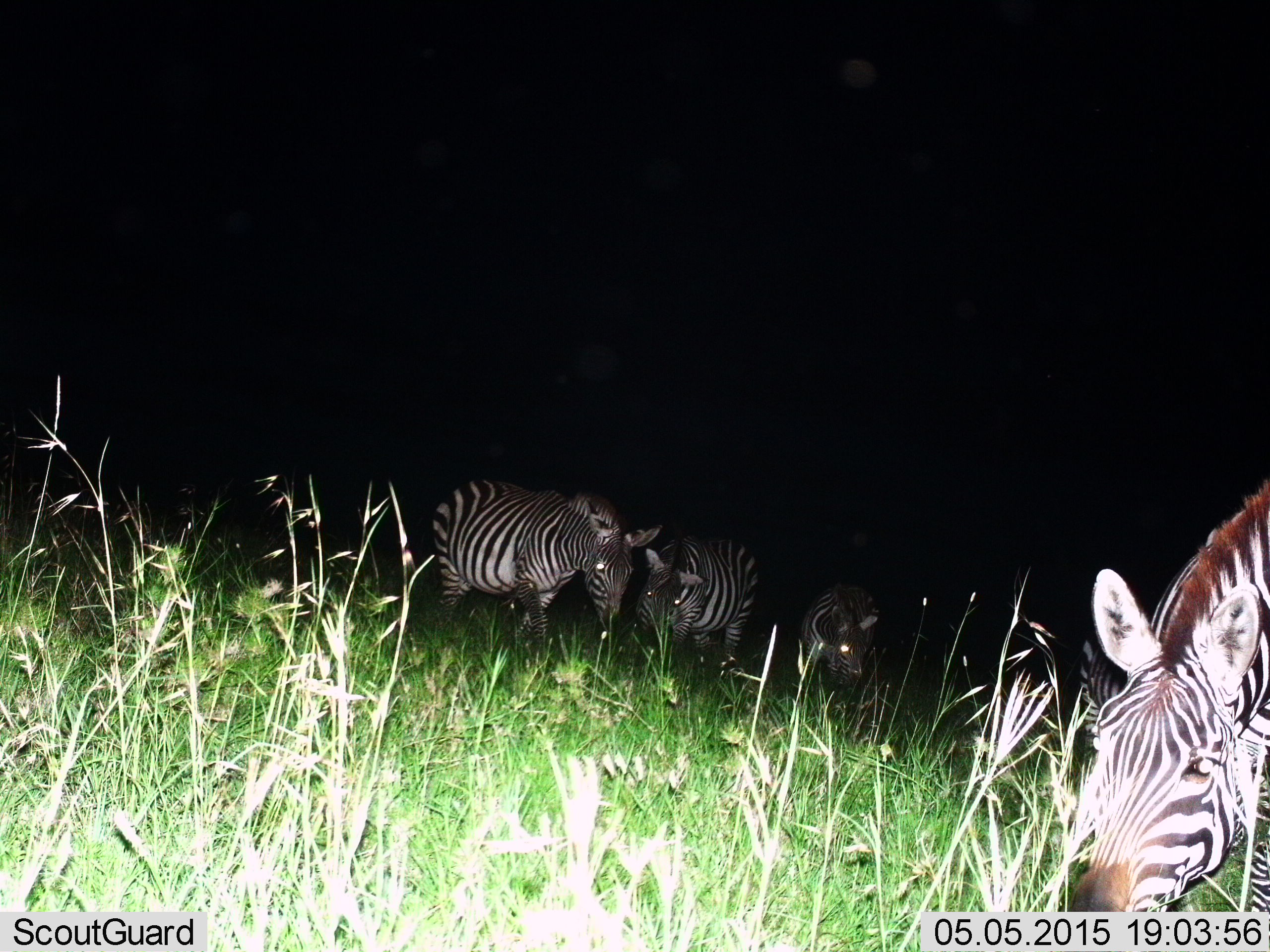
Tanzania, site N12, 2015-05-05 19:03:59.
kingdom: Animalia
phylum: Chordata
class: Mammalia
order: Perissodactyla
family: Equidae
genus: Equus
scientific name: Equus quagga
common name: plains zebra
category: zebra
Zebra (plains zebra) (Equus quagga), count 5. Behavior (volunteer vote fractions): standing 20%, resting 0%, moving 0%, interacting 0%. Young present (vote fraction): 0%. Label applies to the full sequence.